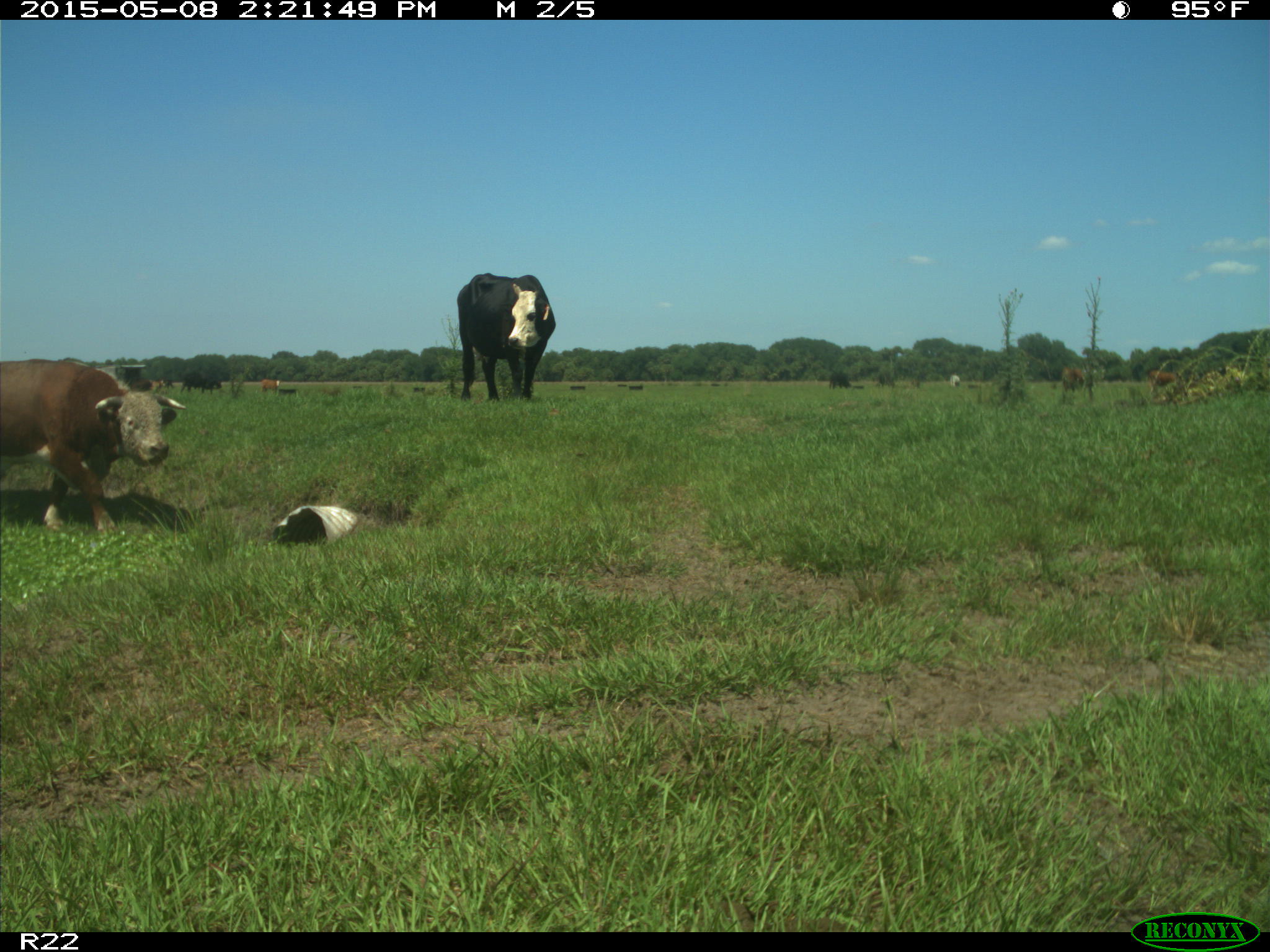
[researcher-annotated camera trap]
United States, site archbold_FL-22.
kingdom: Animalia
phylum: Chordata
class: Mammalia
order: Artiodactyla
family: Bovidae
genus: Bos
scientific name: Bos taurus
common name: domestic cow